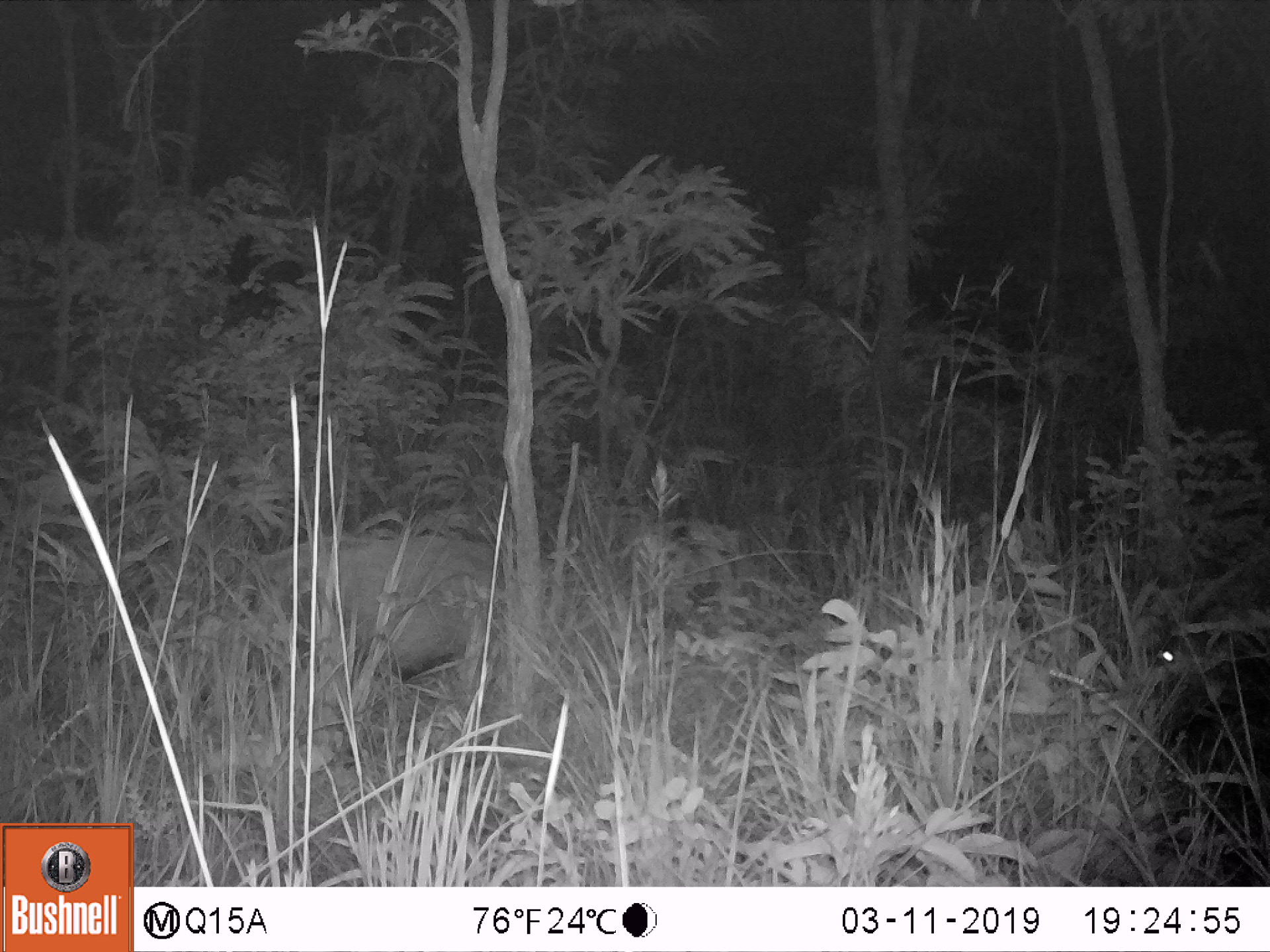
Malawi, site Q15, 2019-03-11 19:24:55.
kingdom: Animalia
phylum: Chordata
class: Mammalia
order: Artiodactyla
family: Suidae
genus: Potamochoerus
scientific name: Potamochoerus larvatus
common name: bushpig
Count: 1.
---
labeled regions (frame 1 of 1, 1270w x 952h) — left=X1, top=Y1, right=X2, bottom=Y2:
bushpig: left=240, top=529, right=499, bottom=684